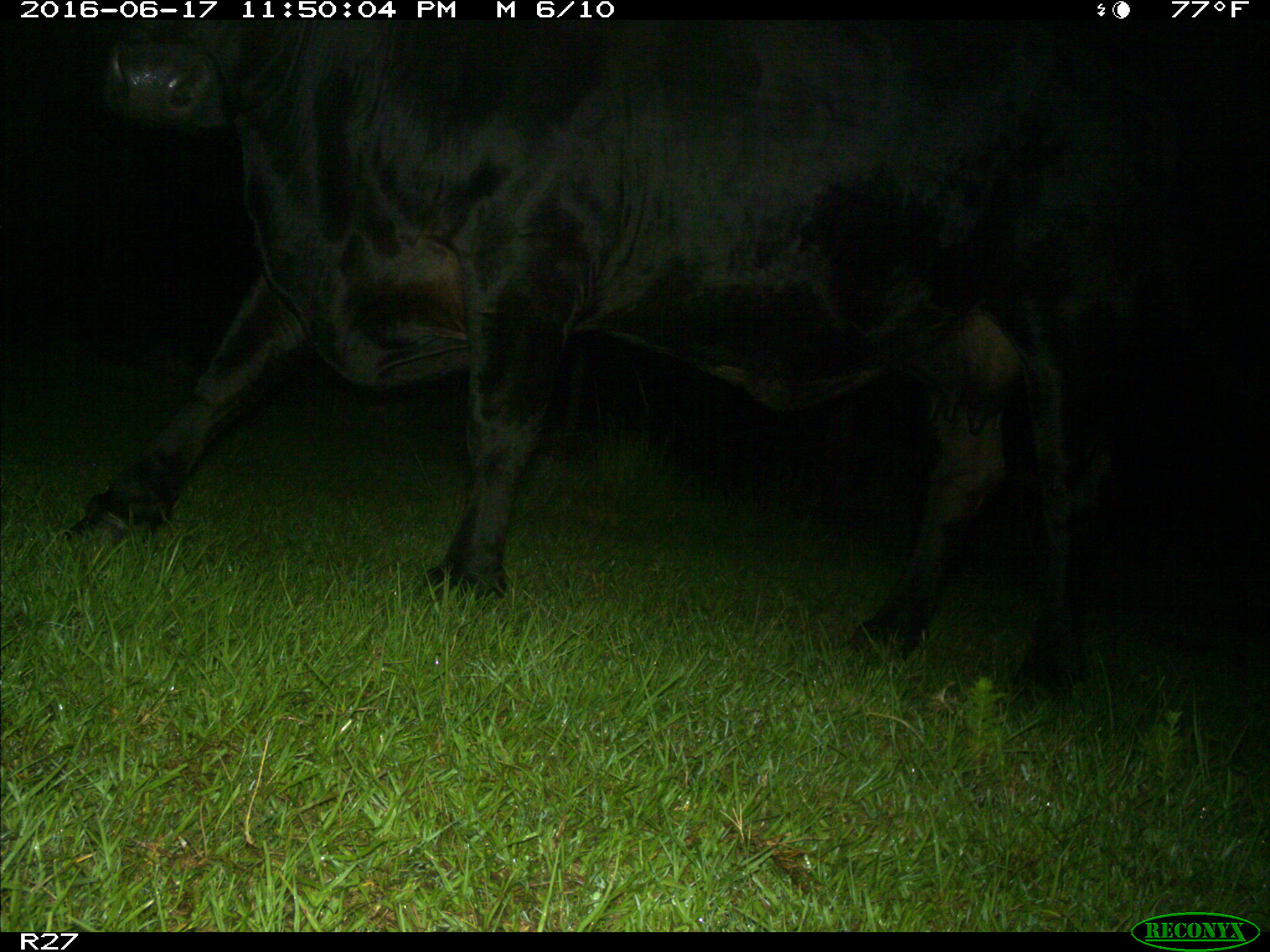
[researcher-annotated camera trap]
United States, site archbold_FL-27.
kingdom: Animalia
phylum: Chordata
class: Mammalia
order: Artiodactyla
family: Bovidae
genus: Bos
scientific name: Bos taurus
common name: domestic cow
Bos taurus (domestic cow).